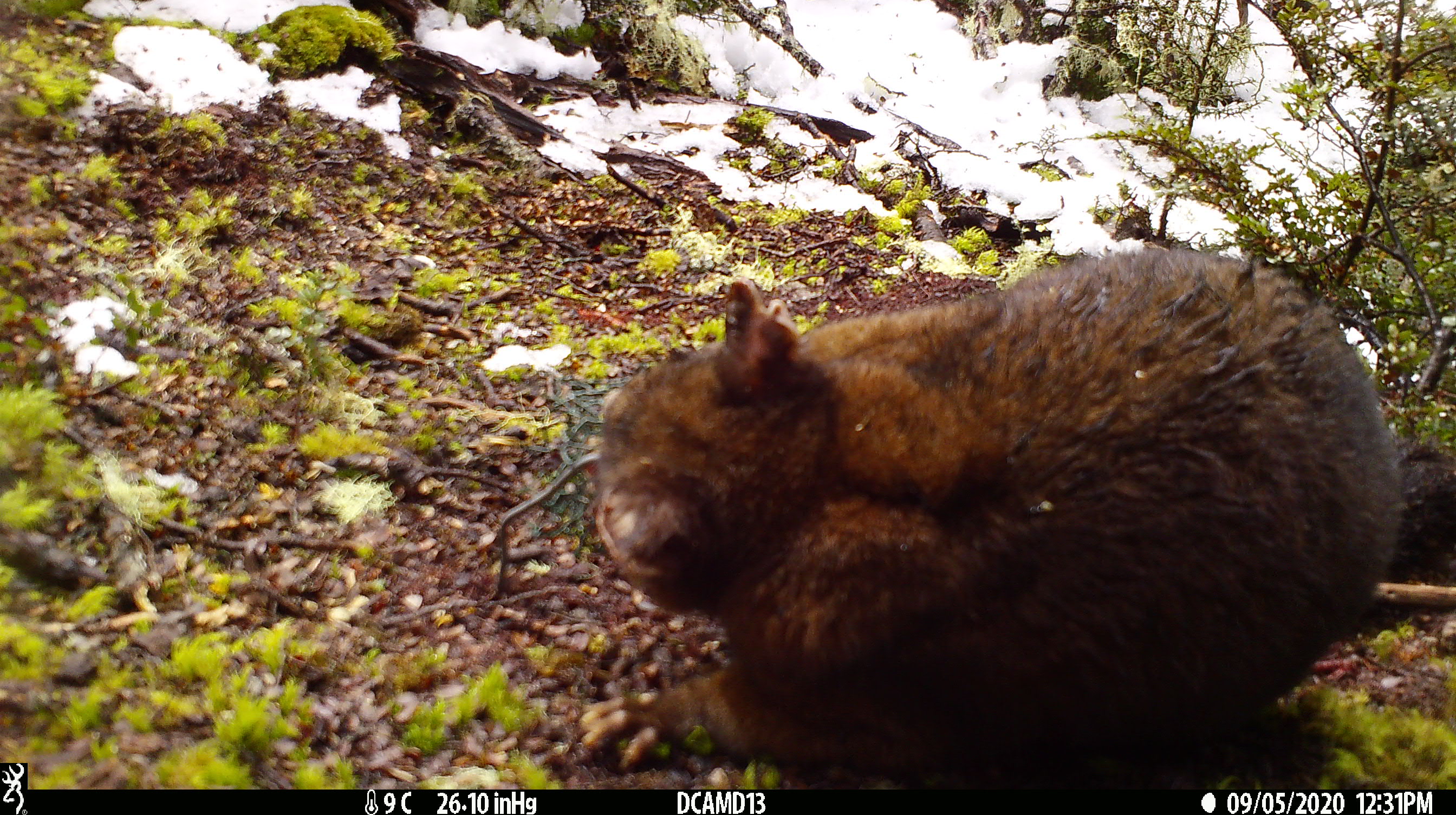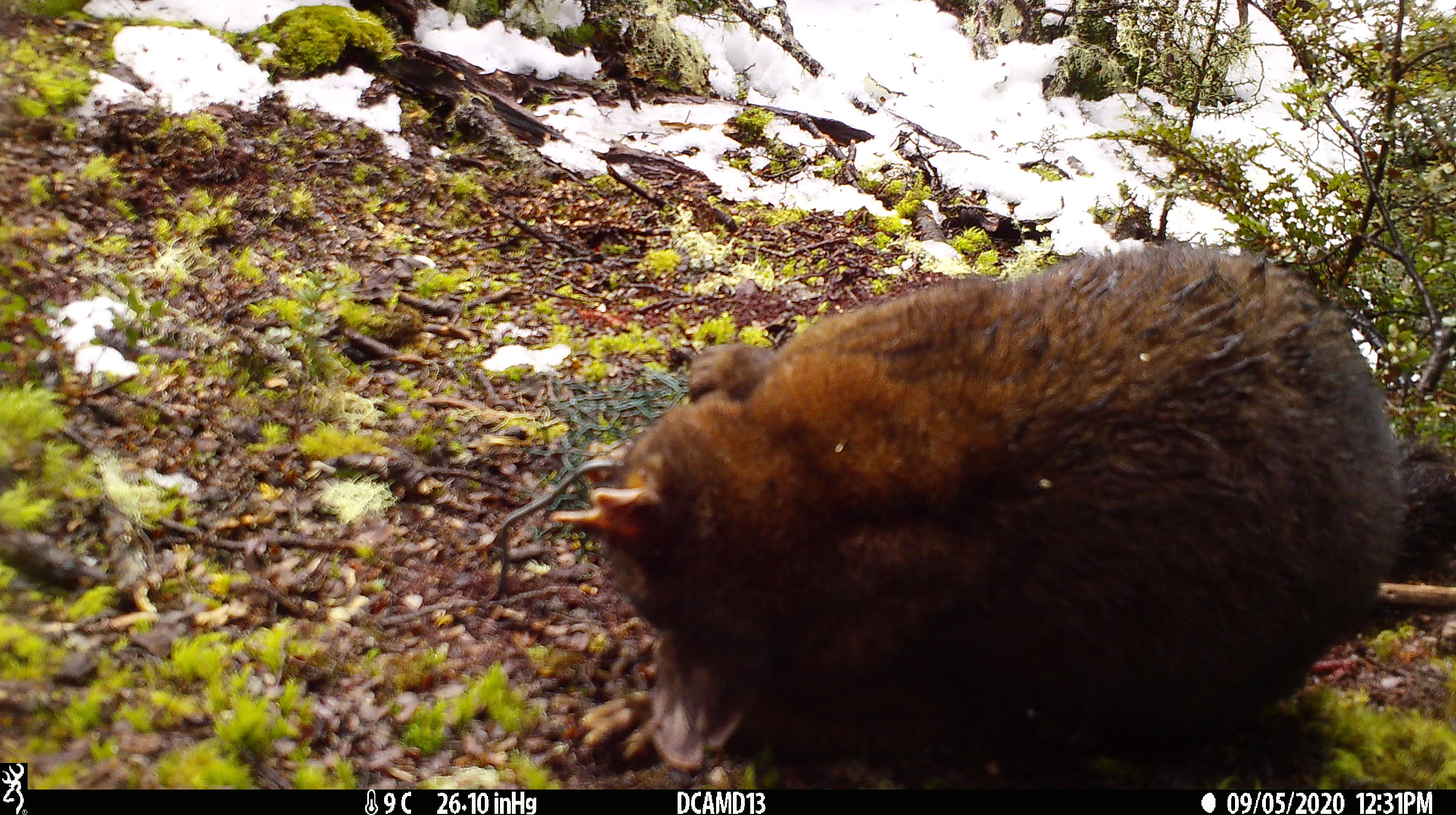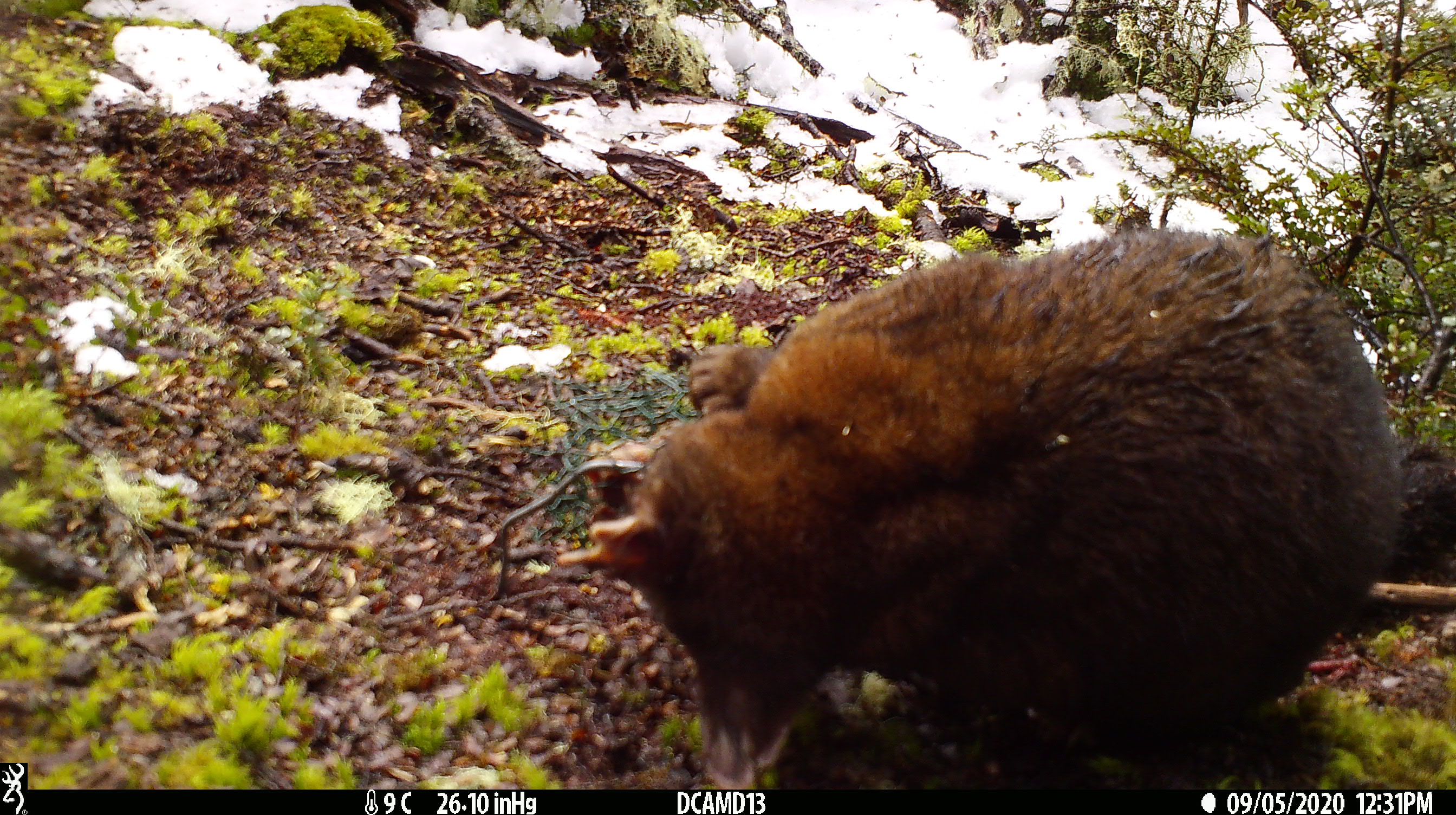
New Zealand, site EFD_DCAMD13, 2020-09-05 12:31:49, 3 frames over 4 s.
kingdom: Animalia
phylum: Chordata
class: Mammalia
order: Diprotodontia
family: Phalangeridae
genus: Trichosurus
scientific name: Trichosurus vulpecula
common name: common brushtail possum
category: possum